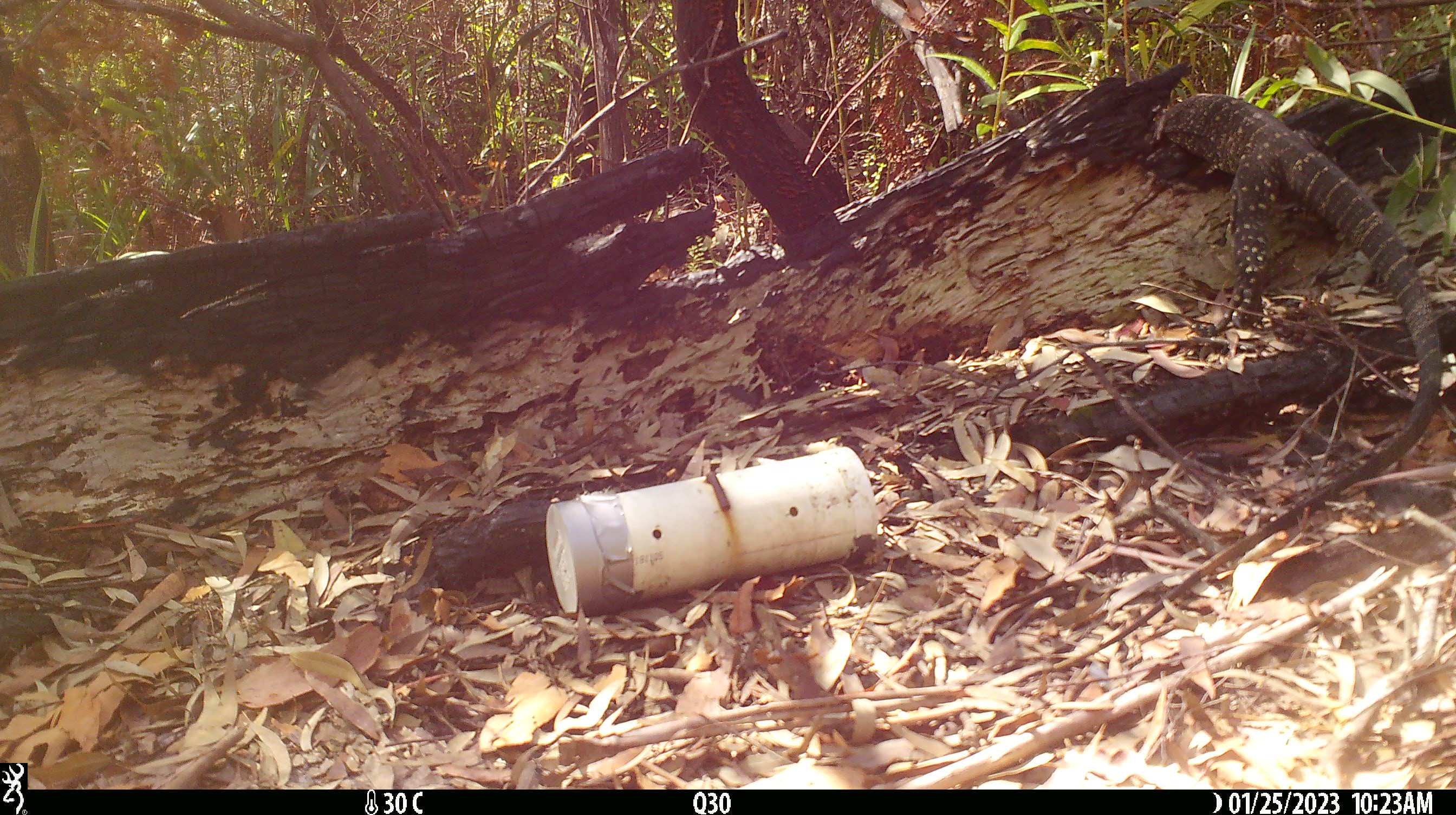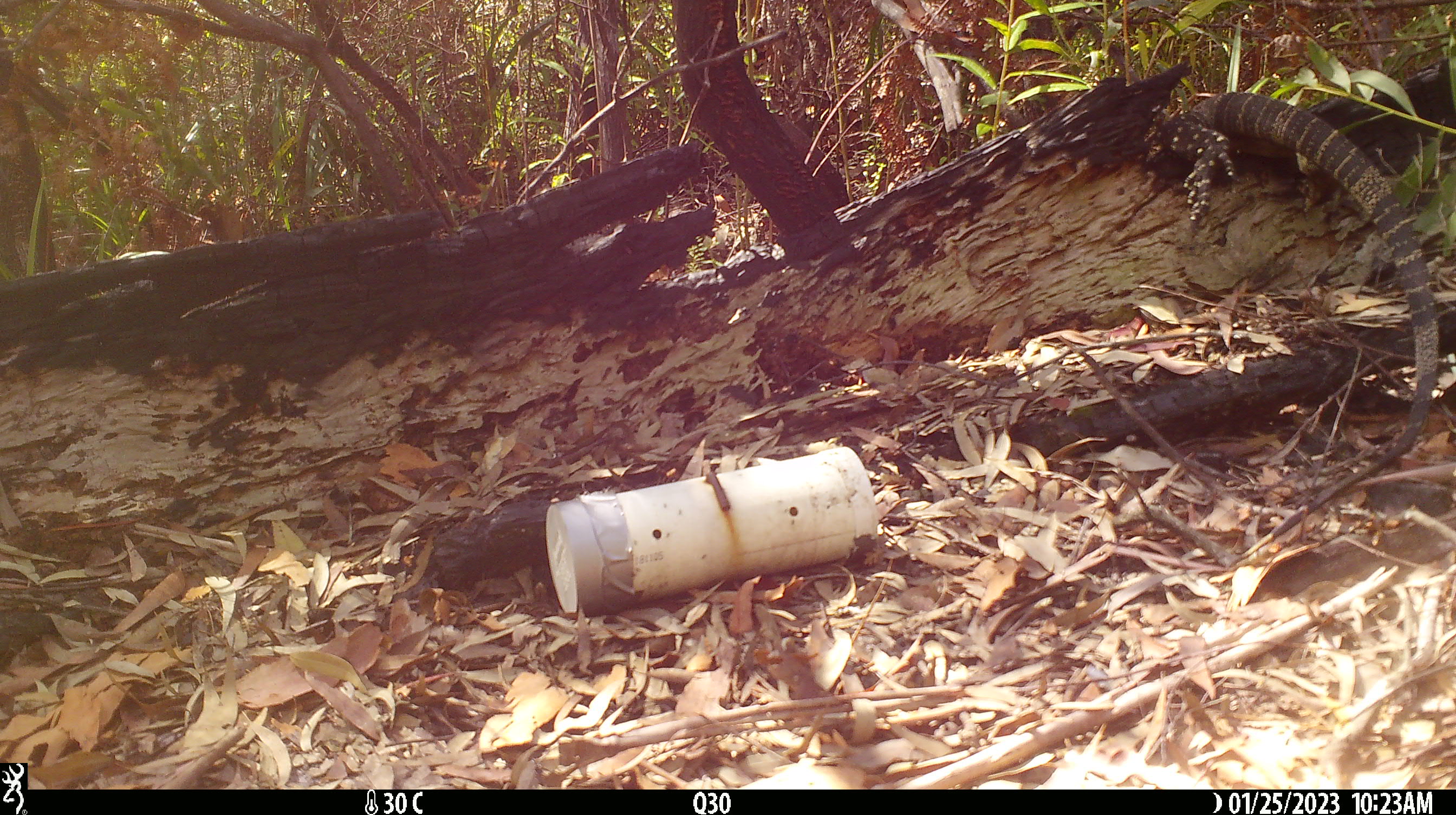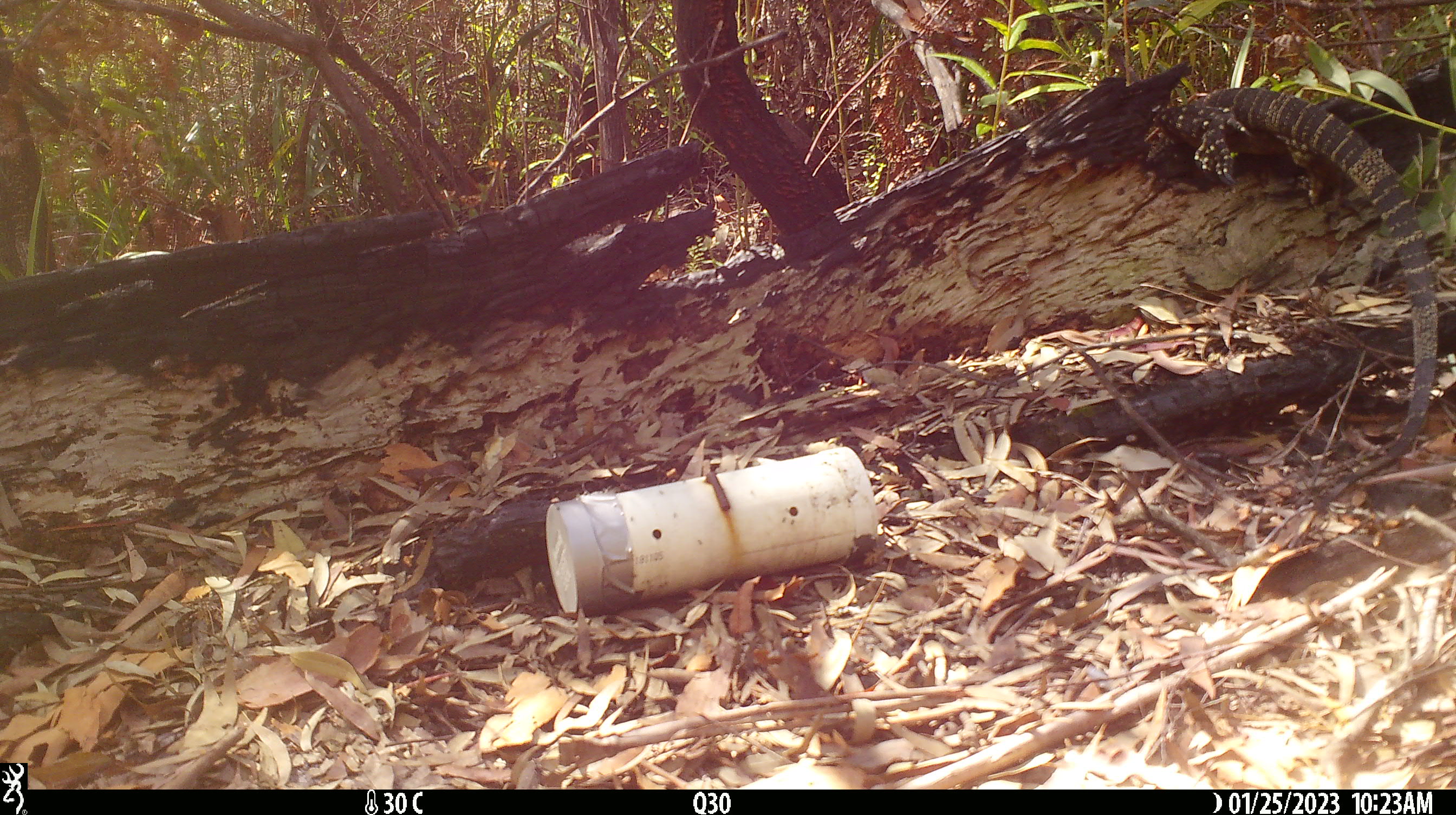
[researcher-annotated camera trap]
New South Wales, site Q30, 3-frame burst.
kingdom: Animalia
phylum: Chordata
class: Reptilia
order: Squamata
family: Varanidae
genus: Varanus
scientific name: Varanus varius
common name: lace monitor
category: goanna